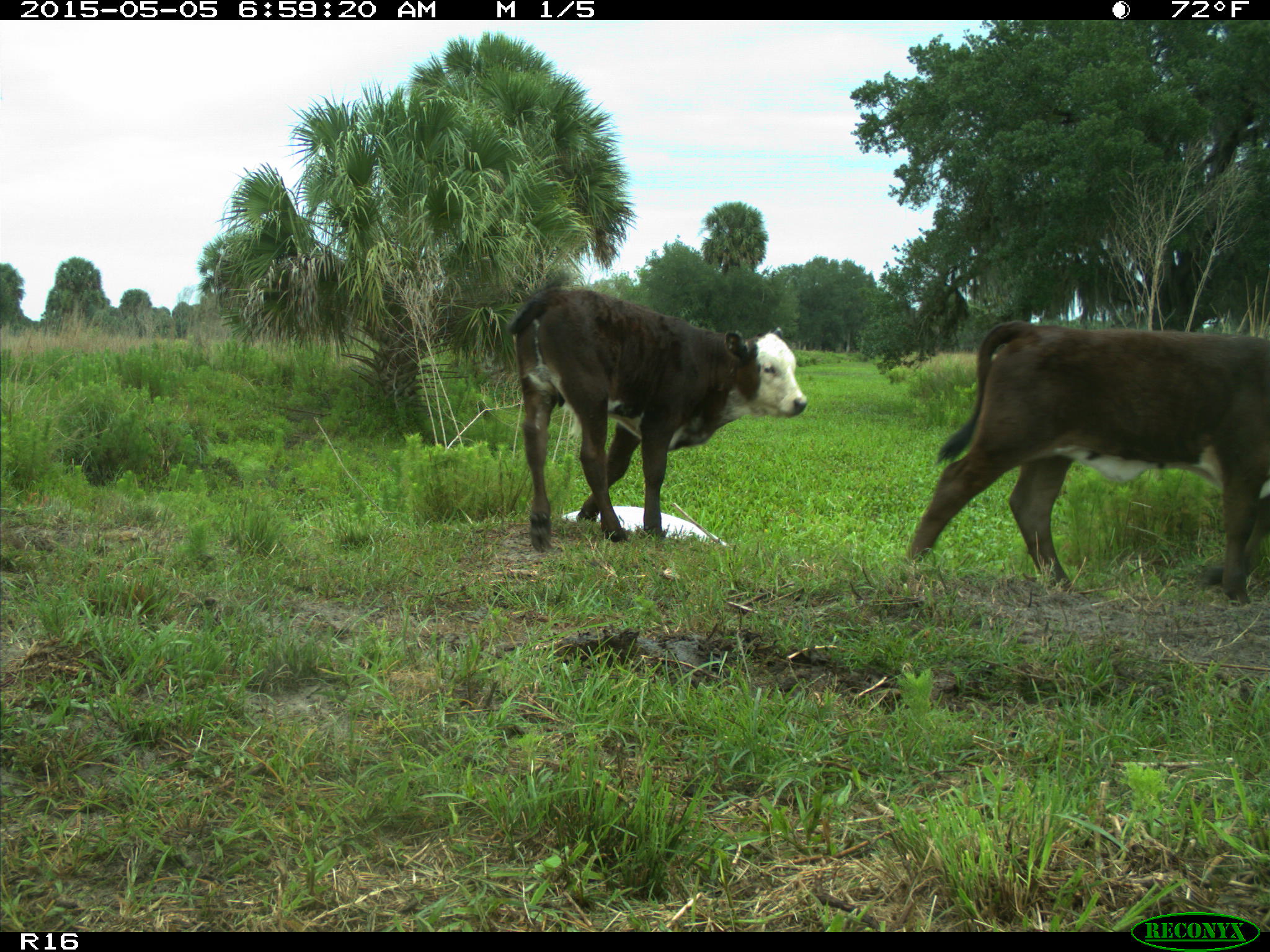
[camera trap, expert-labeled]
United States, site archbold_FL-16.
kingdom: Animalia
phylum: Chordata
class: Mammalia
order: Artiodactyla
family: Bovidae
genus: Bos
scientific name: Bos taurus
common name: domestic cow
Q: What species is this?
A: Bos taurus (domestic cow).